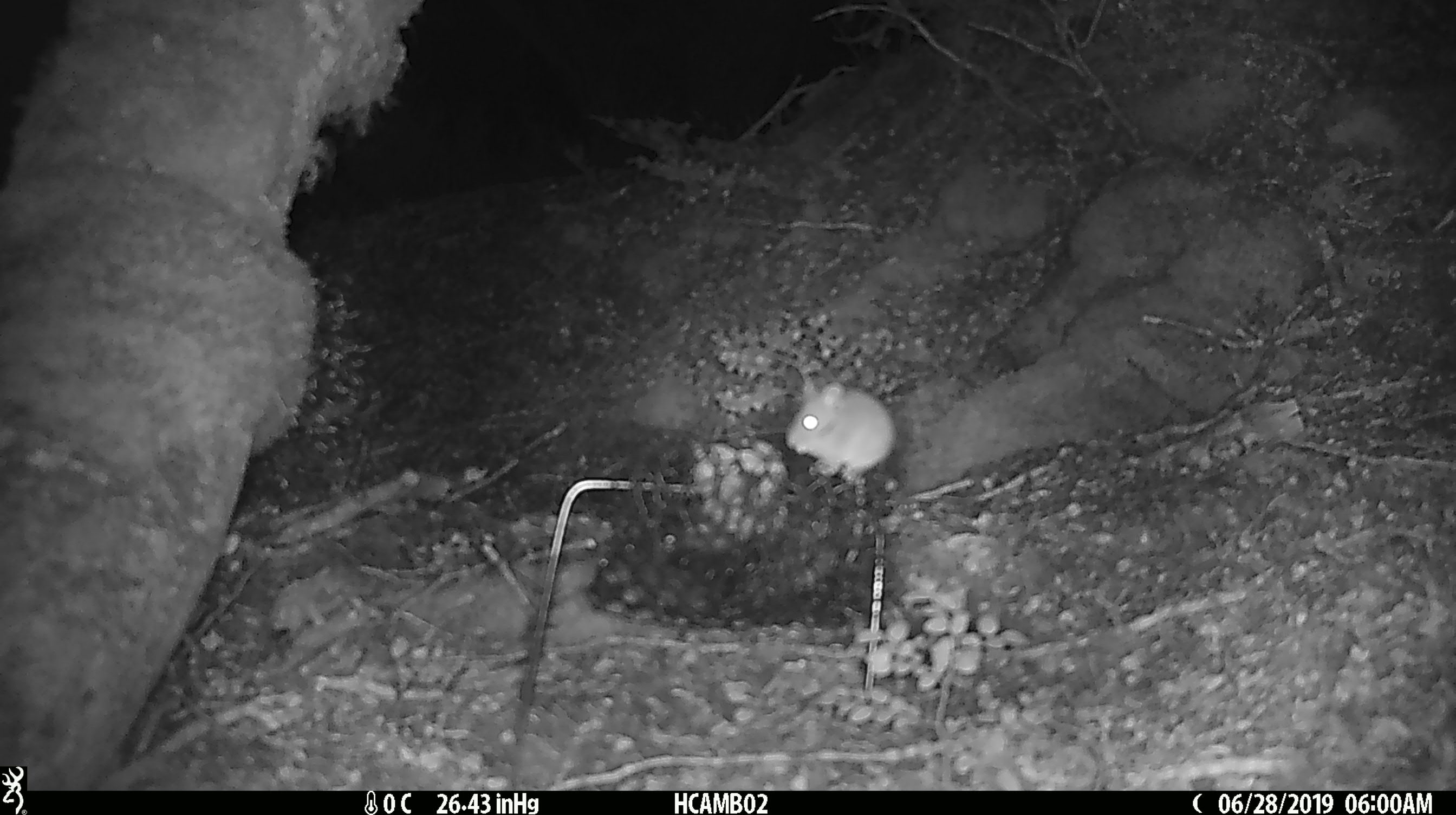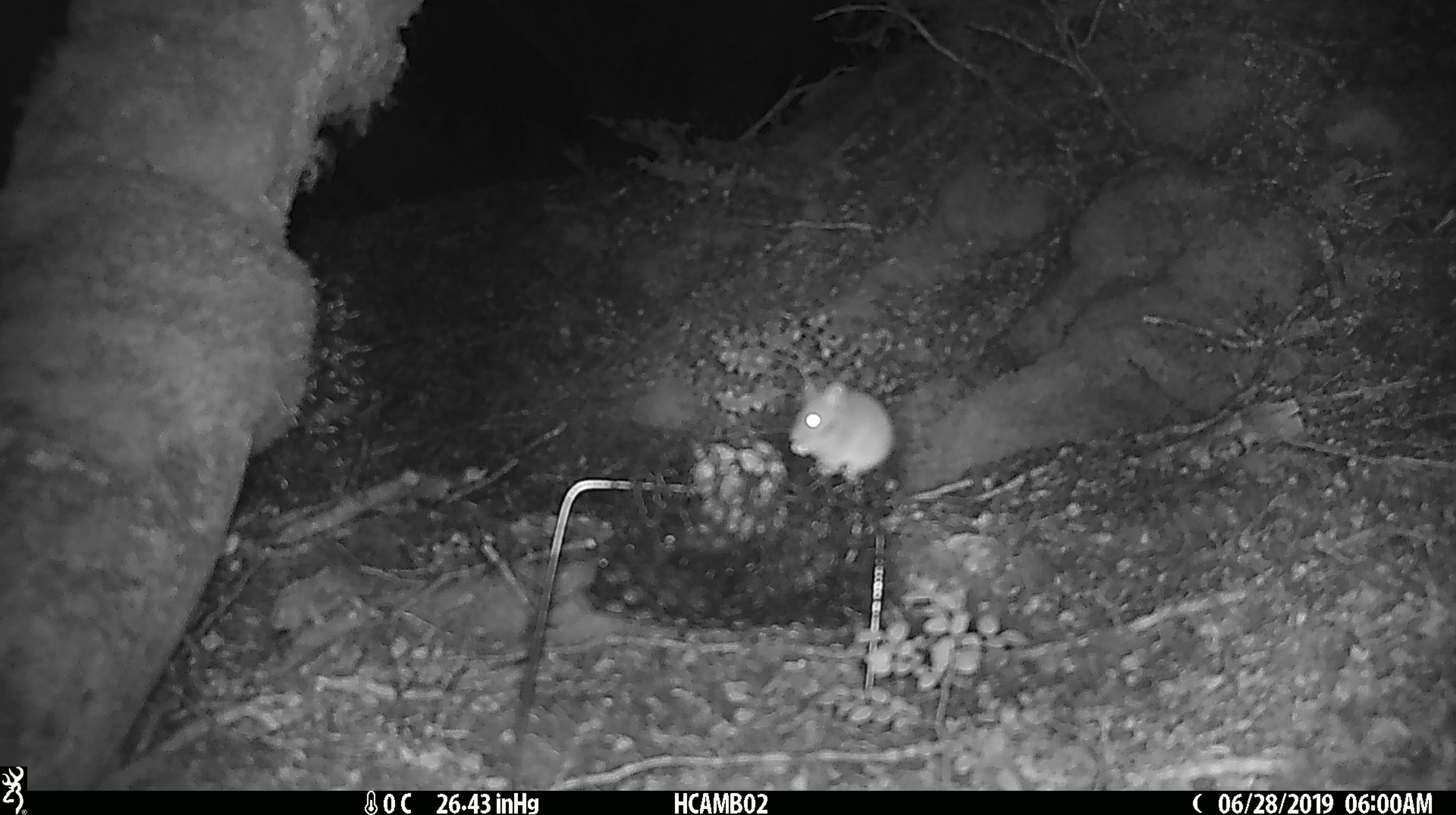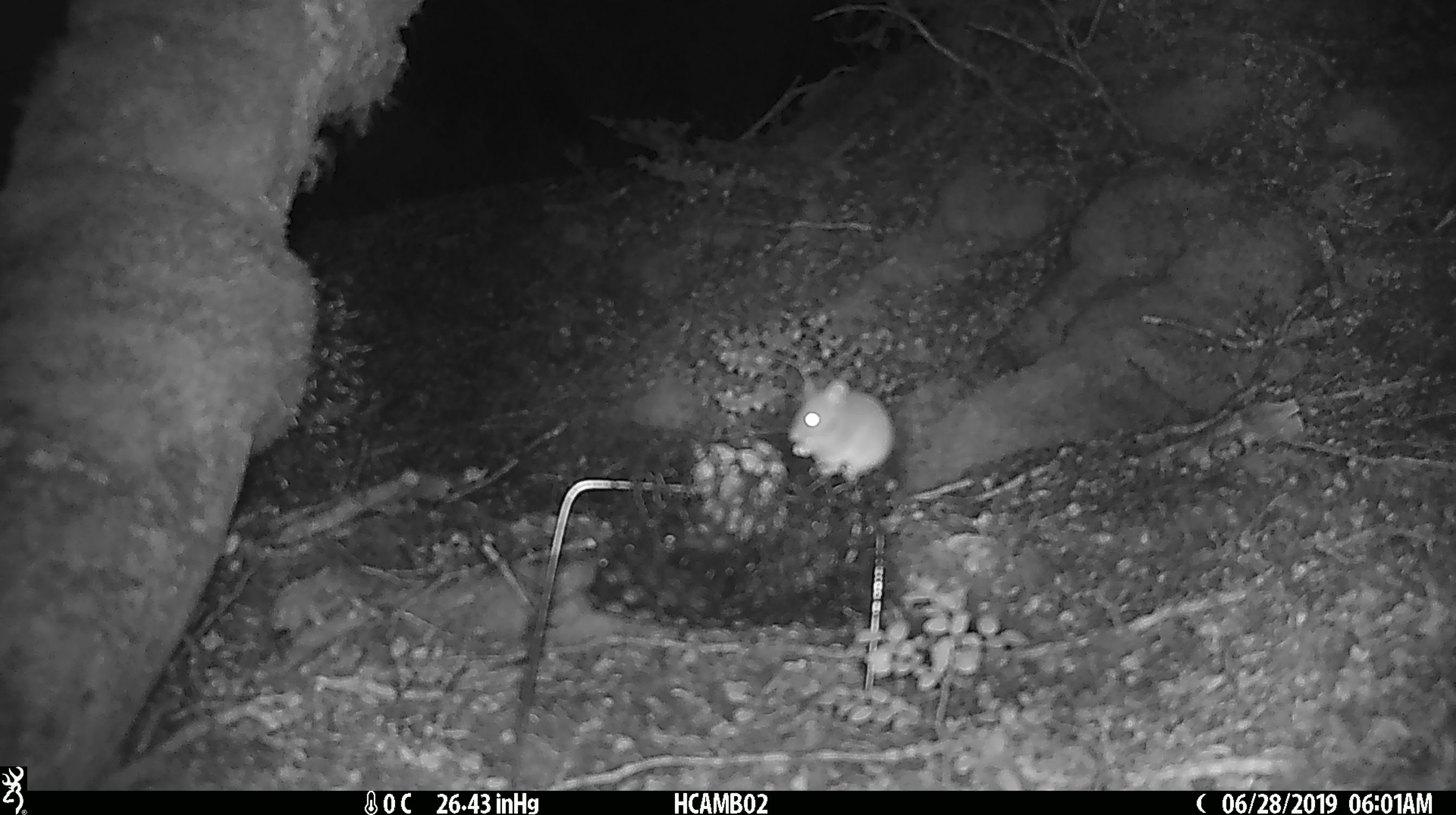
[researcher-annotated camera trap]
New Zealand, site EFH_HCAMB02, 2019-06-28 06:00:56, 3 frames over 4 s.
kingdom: Animalia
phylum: Chordata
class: Mammalia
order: Rodentia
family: Muridae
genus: Mus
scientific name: Mus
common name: mouse